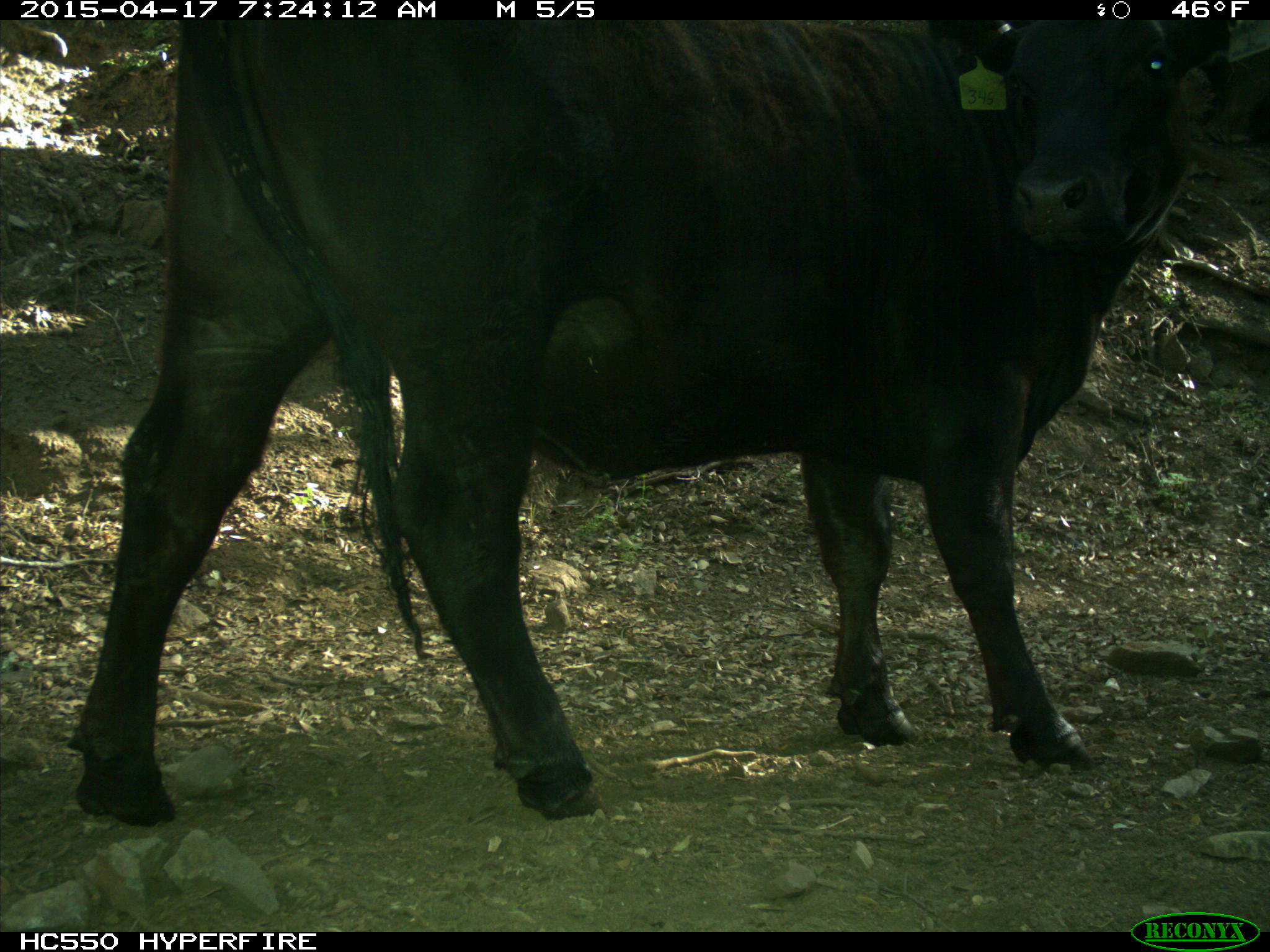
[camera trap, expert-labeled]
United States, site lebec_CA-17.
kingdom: Animalia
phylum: Chordata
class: Mammalia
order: Artiodactyla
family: Bovidae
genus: Bos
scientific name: Bos taurus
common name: domestic cow